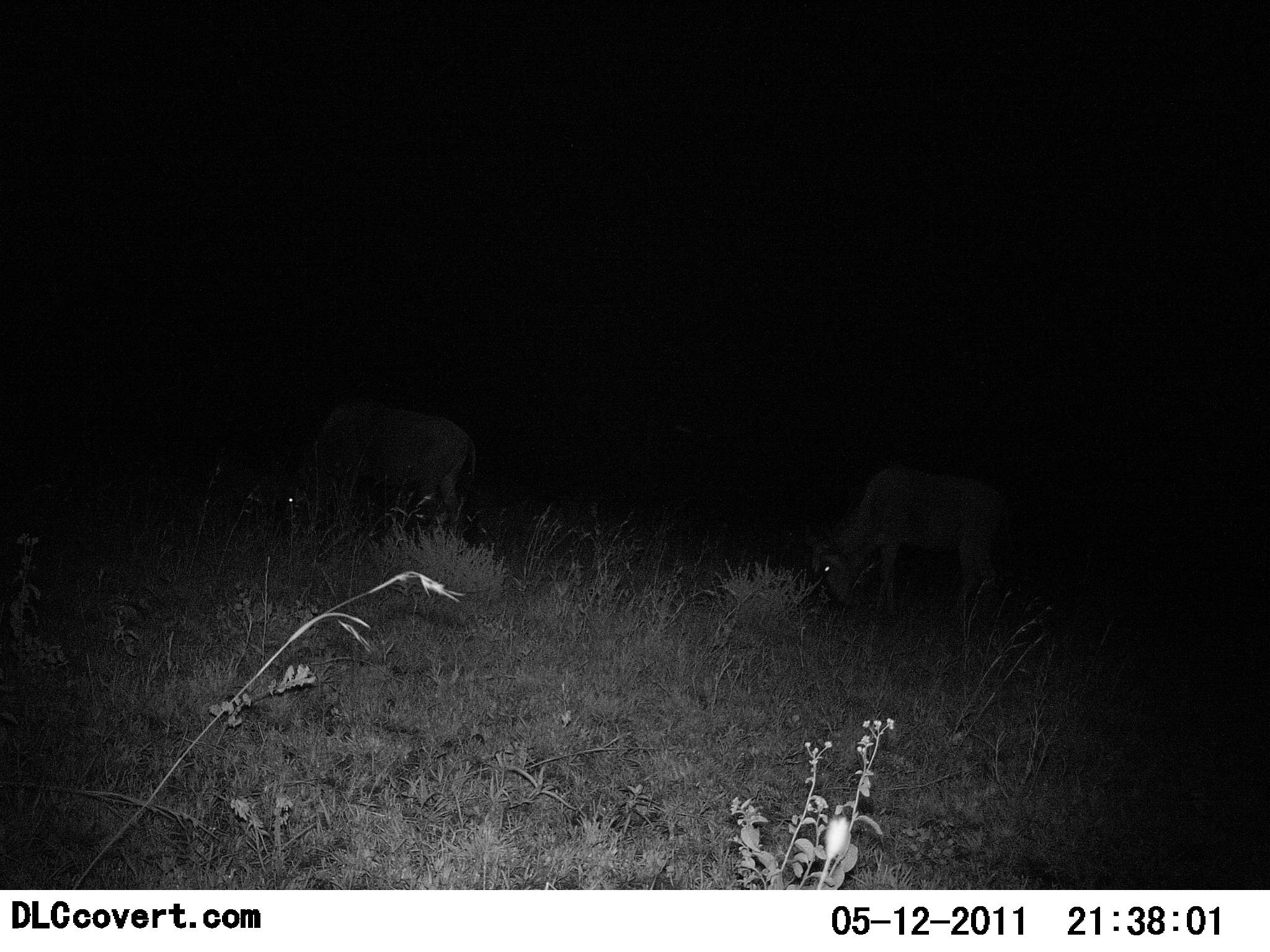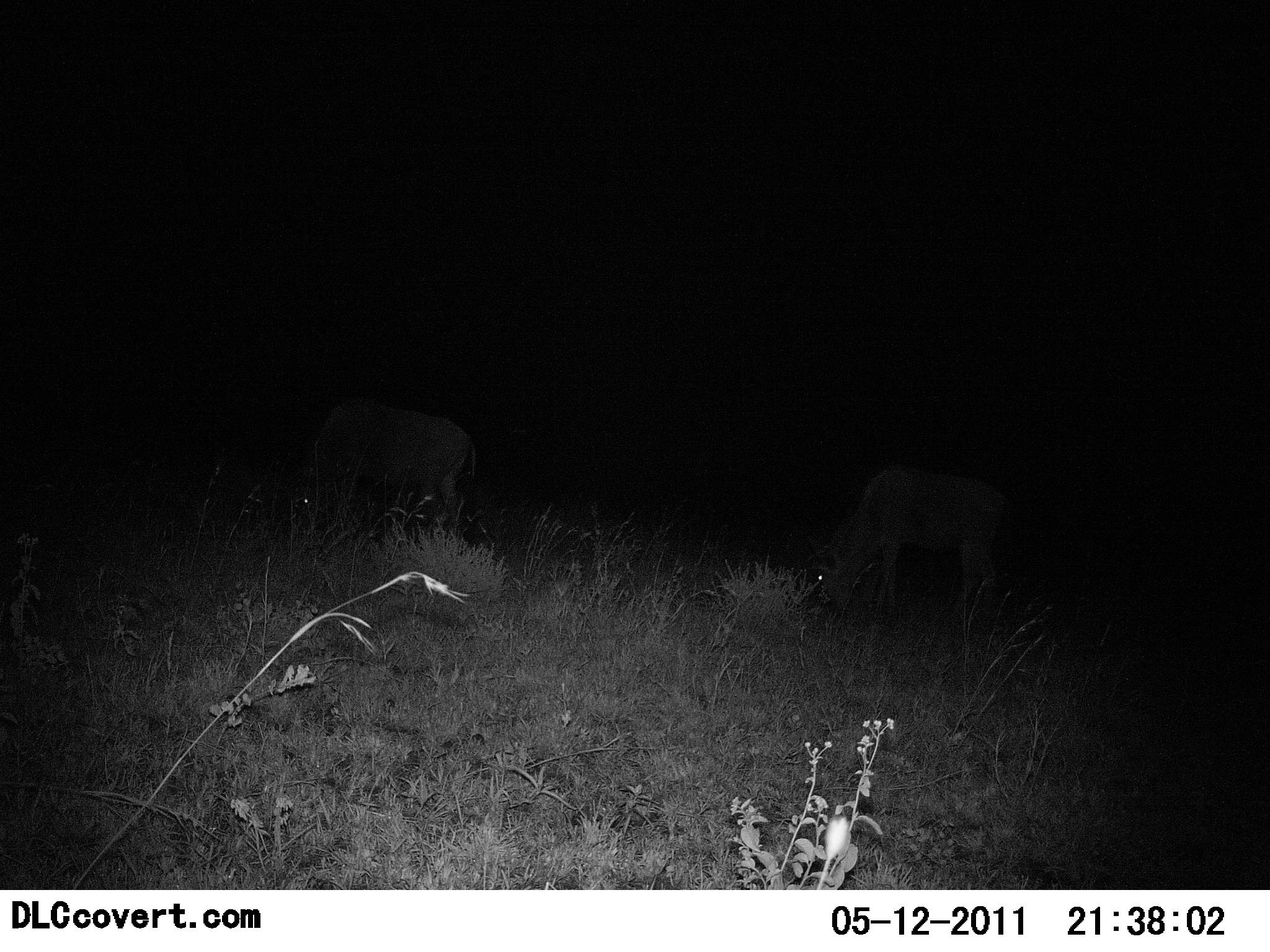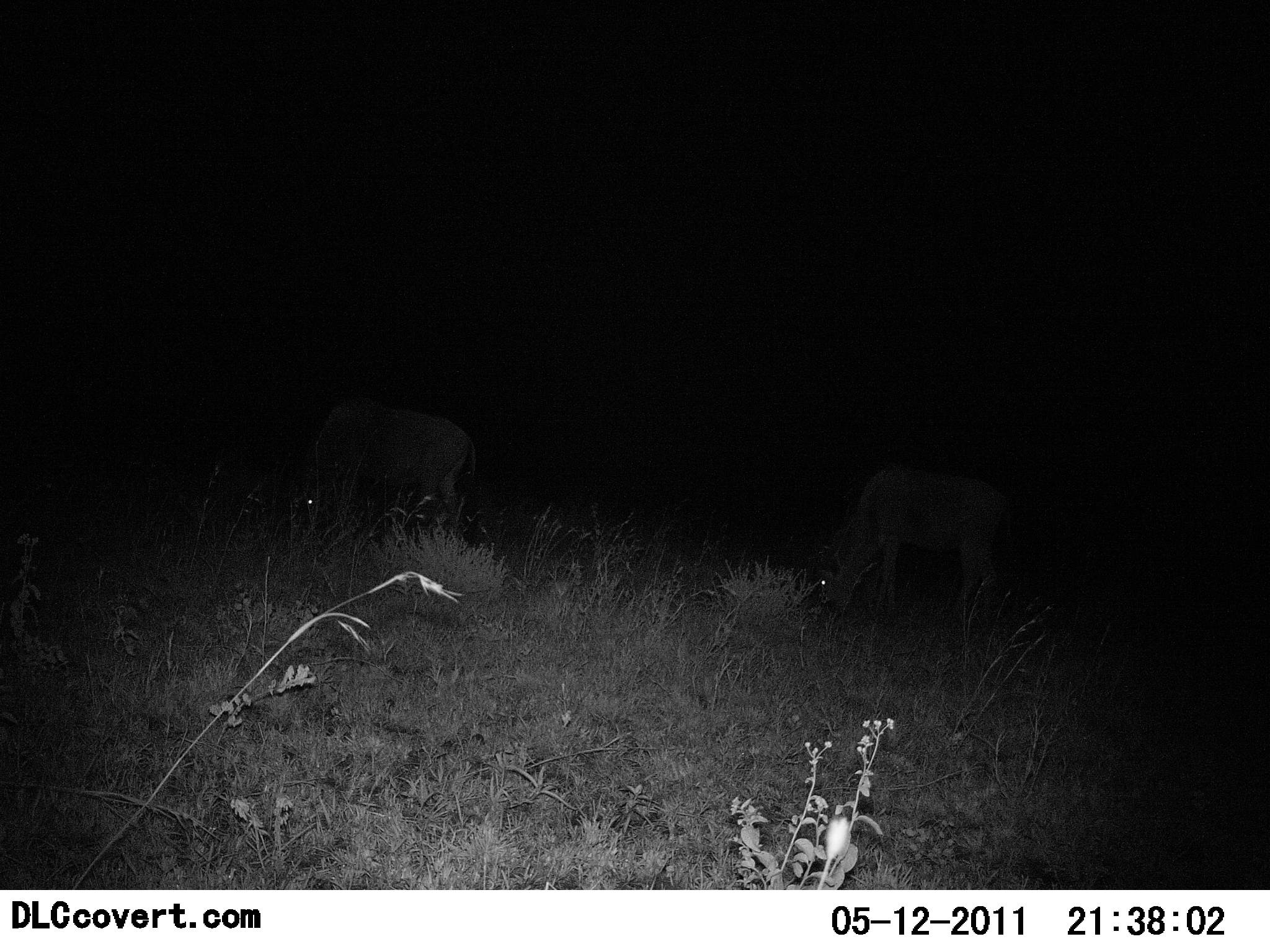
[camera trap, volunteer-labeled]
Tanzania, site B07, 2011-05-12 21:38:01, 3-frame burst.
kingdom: Animalia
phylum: Chordata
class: Mammalia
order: Artiodactyla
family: Bovidae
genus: Connochaetes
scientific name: Connochaetes taurinus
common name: blue wildebeest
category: wildebeest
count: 2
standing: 40%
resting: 0%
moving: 0%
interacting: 0%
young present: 0%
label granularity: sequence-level